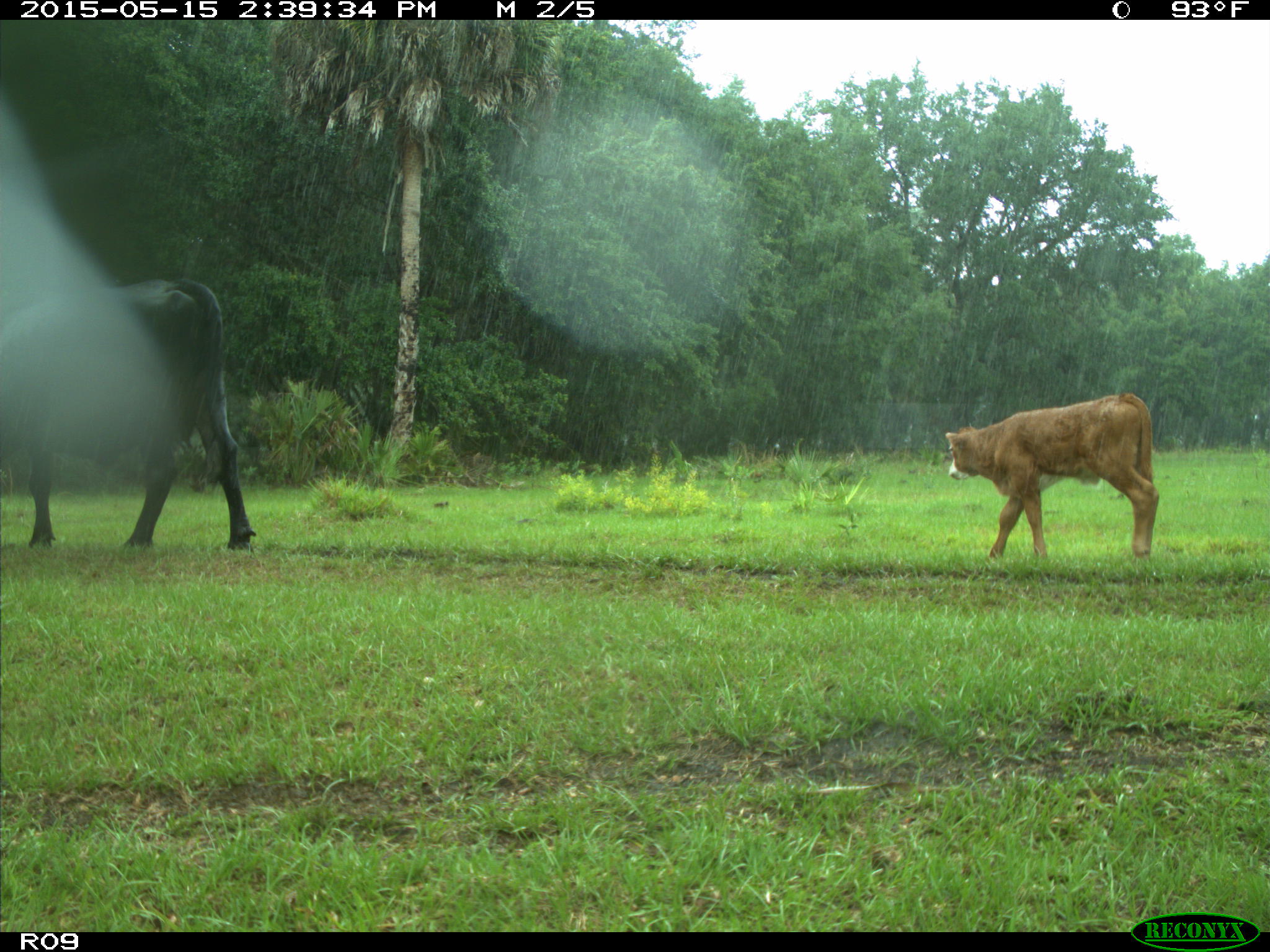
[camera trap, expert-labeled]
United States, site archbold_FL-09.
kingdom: Animalia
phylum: Chordata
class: Mammalia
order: Artiodactyla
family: Bovidae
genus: Bos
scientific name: Bos taurus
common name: domestic cow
Bos taurus (domestic cow).